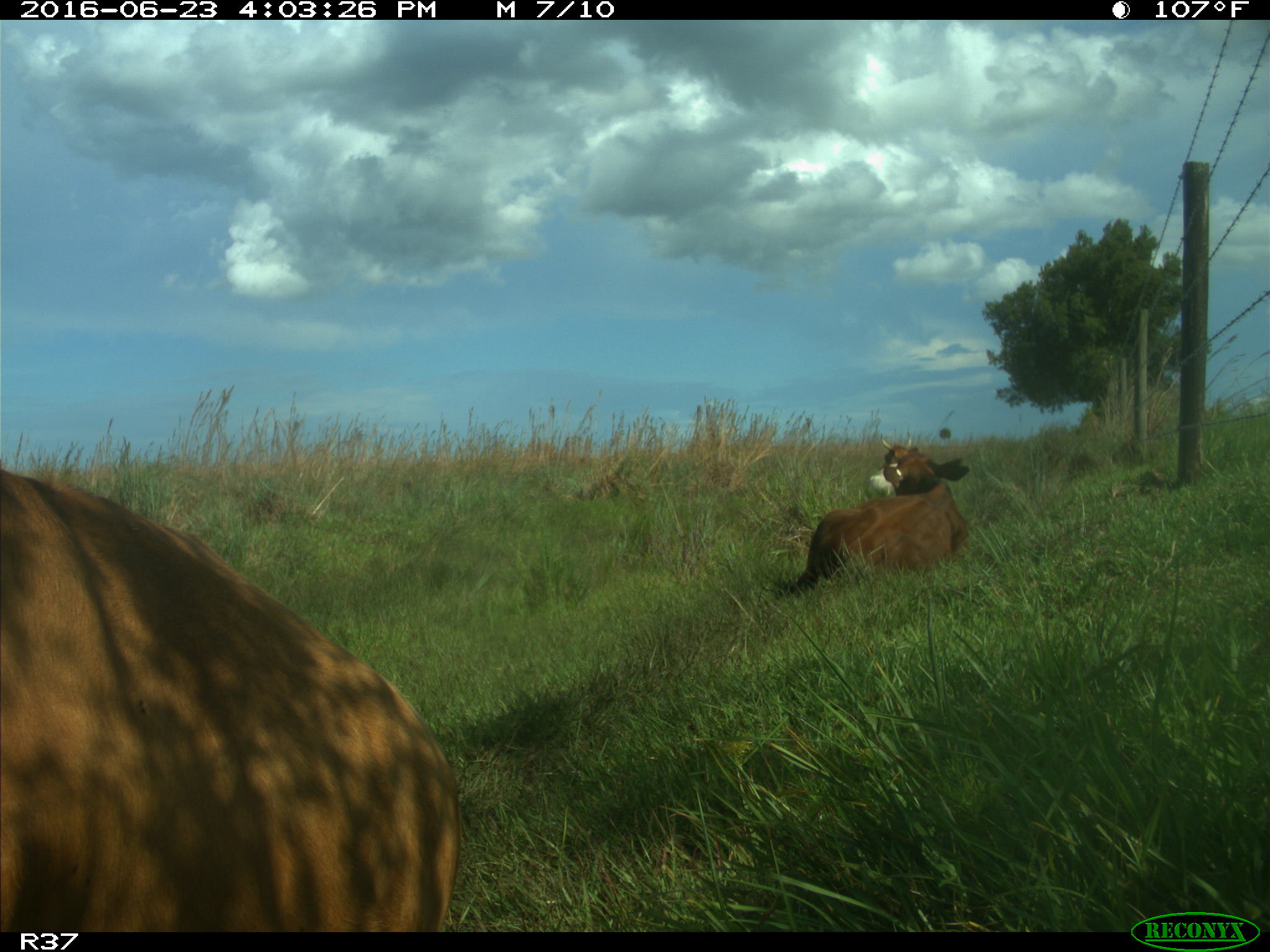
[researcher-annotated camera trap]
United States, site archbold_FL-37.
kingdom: Animalia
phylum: Chordata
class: Mammalia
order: Artiodactyla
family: Bovidae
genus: Bos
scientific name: Bos taurus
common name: domestic cow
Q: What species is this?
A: Bos taurus (domestic cow).